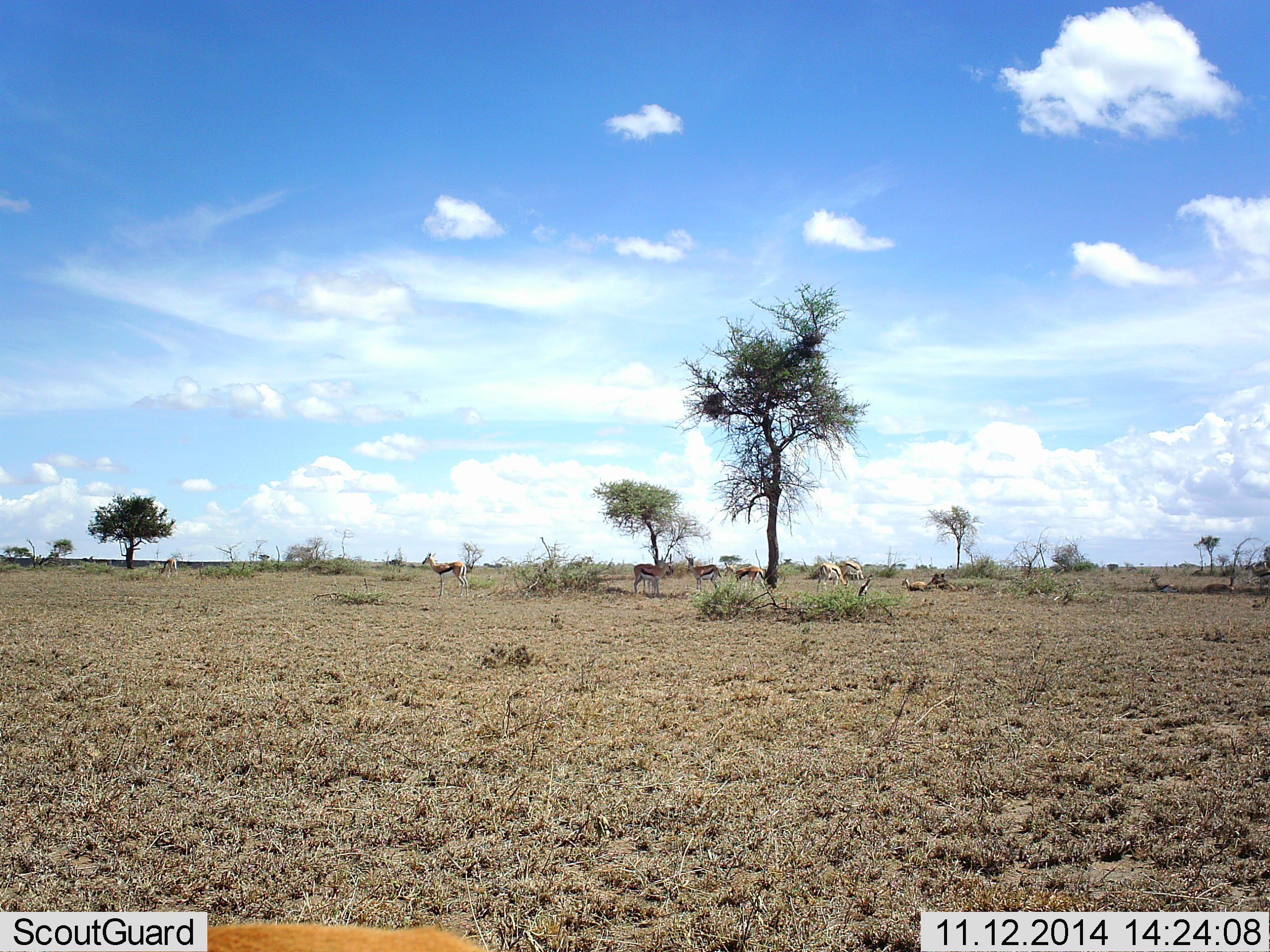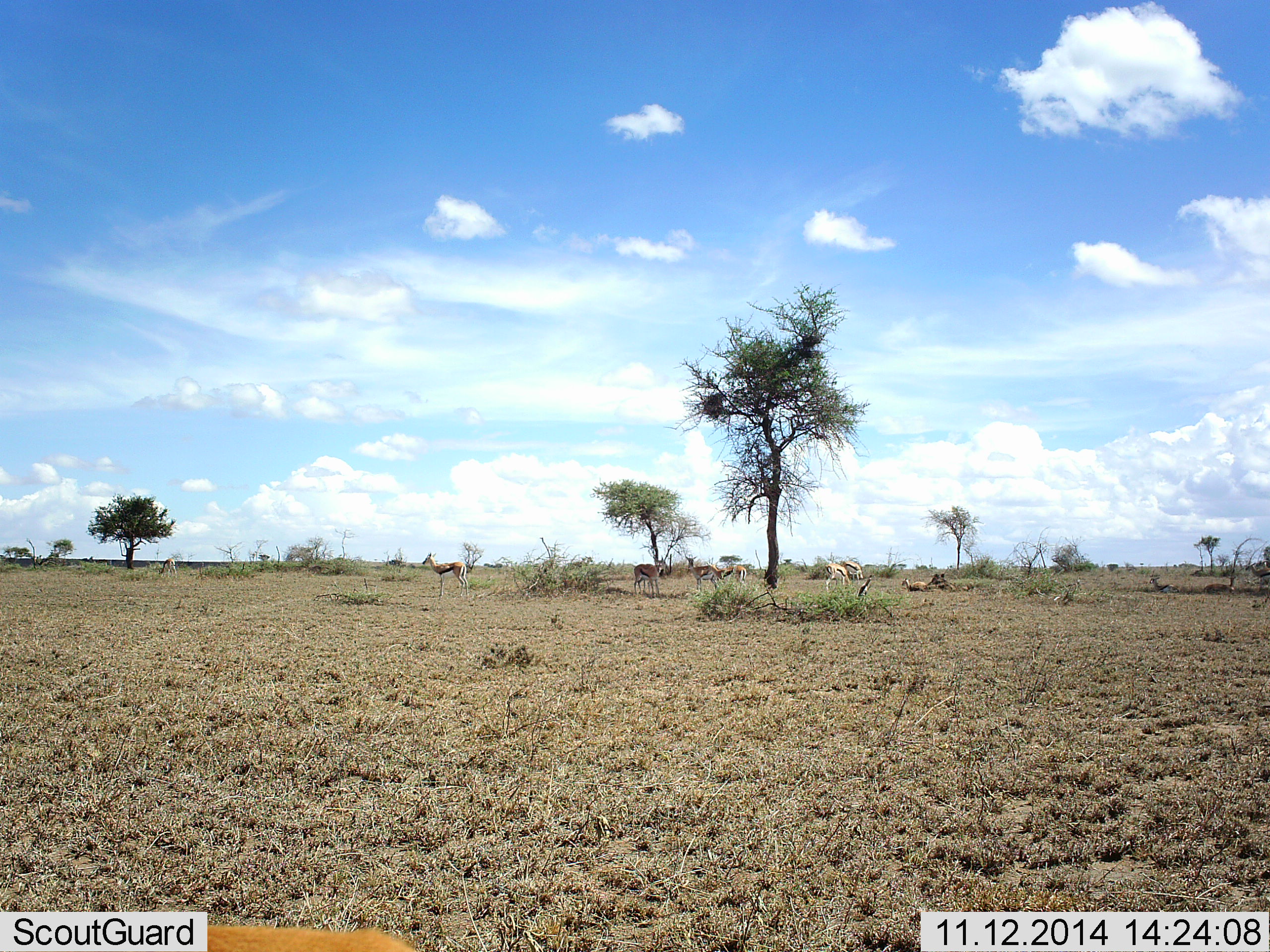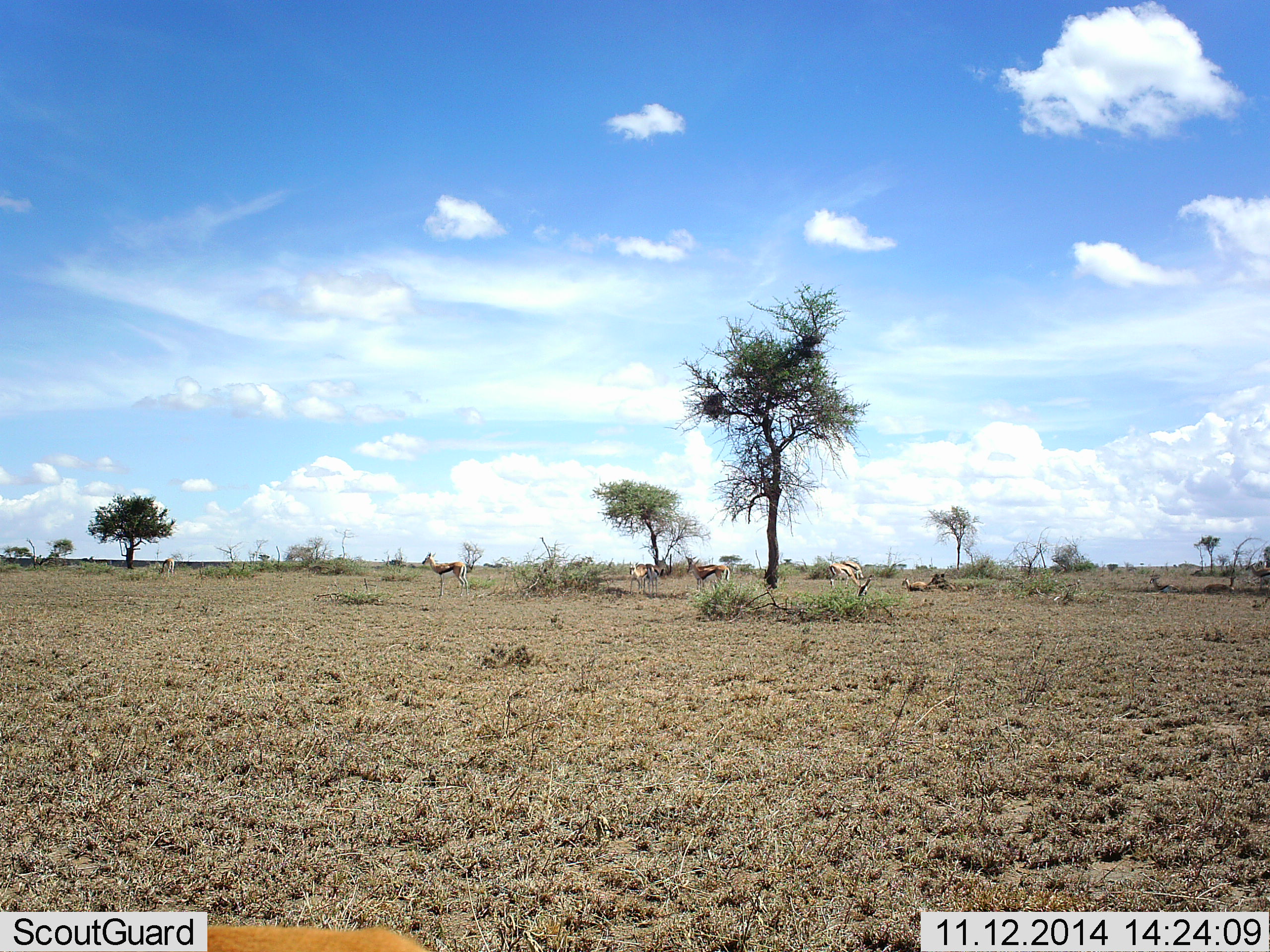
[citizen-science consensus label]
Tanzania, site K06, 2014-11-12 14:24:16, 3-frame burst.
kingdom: Animalia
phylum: Chordata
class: Mammalia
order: Artiodactyla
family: Bovidae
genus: Eudorcas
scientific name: Eudorcas thomsonii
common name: thomson's gazelle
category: gazellethomsons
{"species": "gazellethomsons (thomson's gazelle) (Eudorcas thomsonii)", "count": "8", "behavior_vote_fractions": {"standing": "90%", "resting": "40%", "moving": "70%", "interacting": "0%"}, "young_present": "0%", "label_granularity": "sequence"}